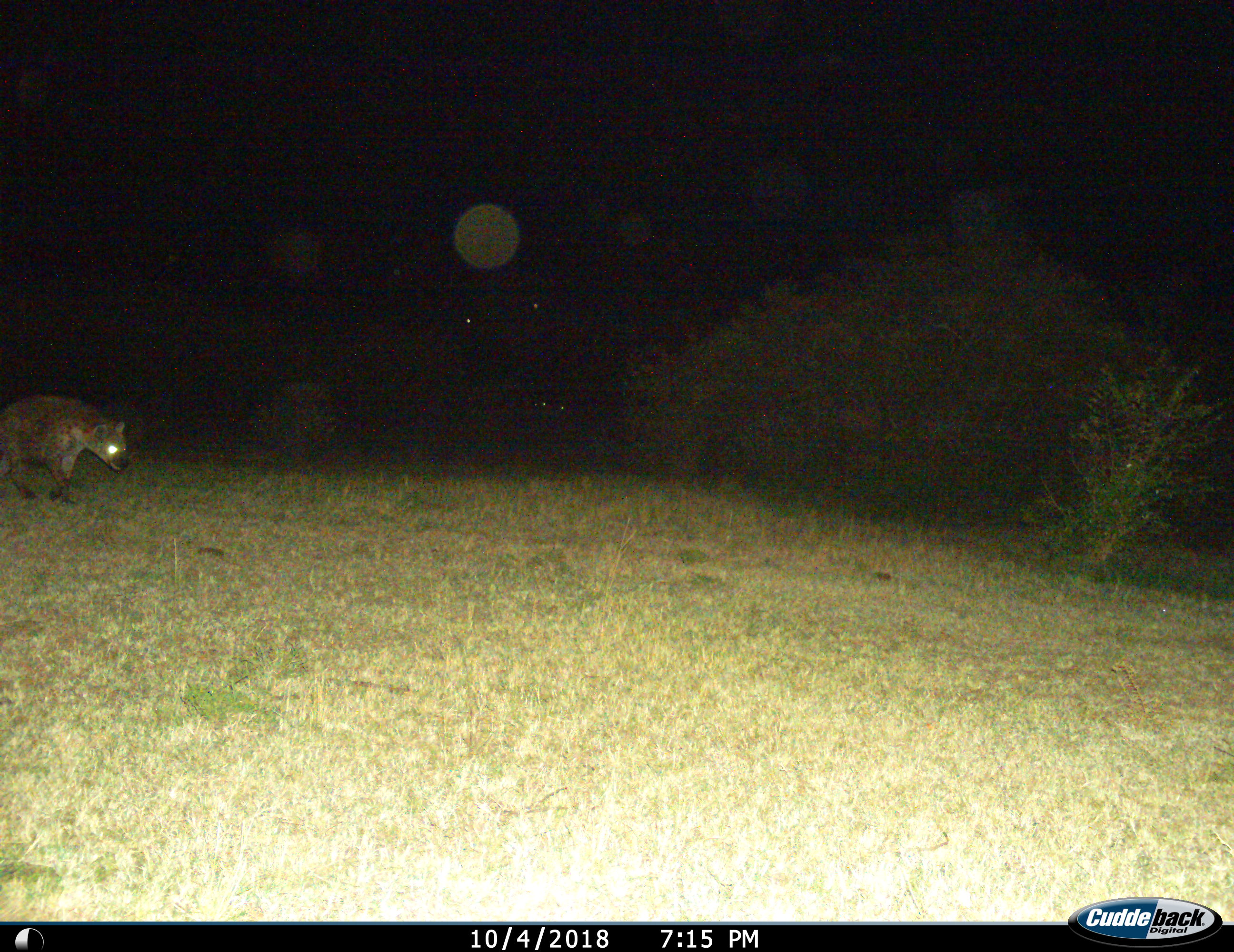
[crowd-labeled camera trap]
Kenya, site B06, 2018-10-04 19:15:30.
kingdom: Animalia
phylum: Chordata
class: Mammalia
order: Carnivora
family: Hyaenidae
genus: Crocuta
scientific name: Crocuta crocuta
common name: spotted hyena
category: hyenaspotted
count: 1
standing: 11%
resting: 0%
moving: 89%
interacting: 0%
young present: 0%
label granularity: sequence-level